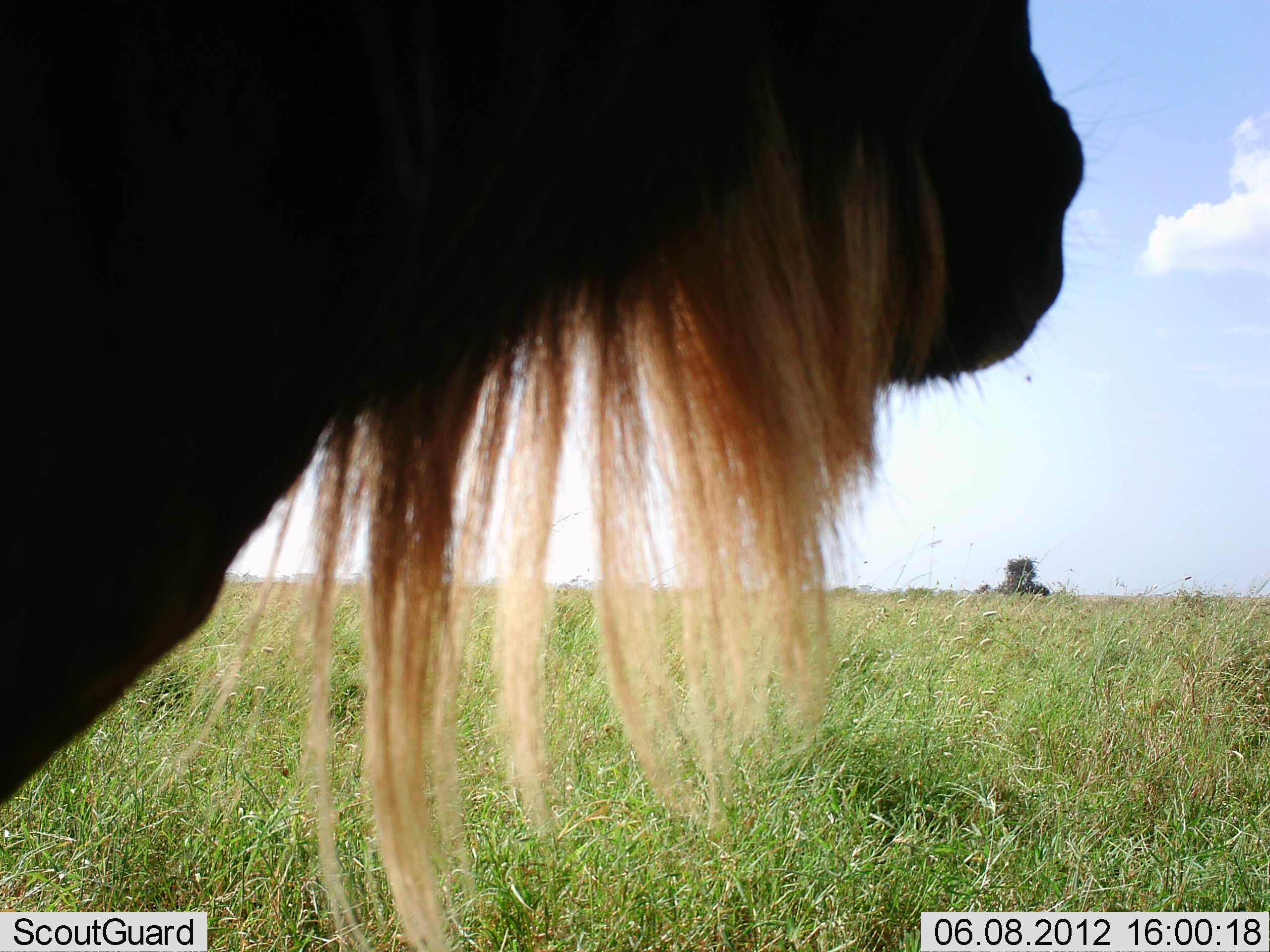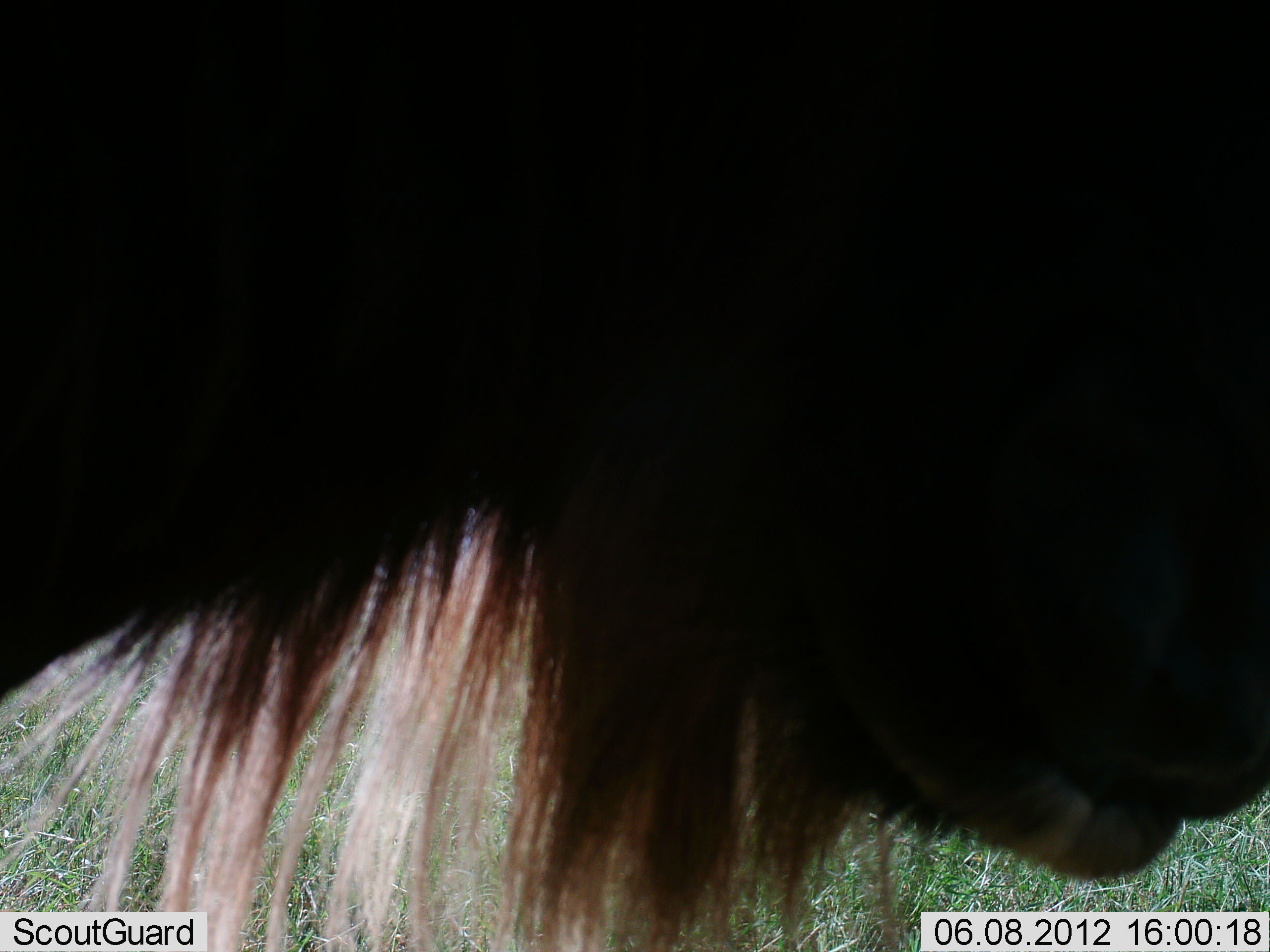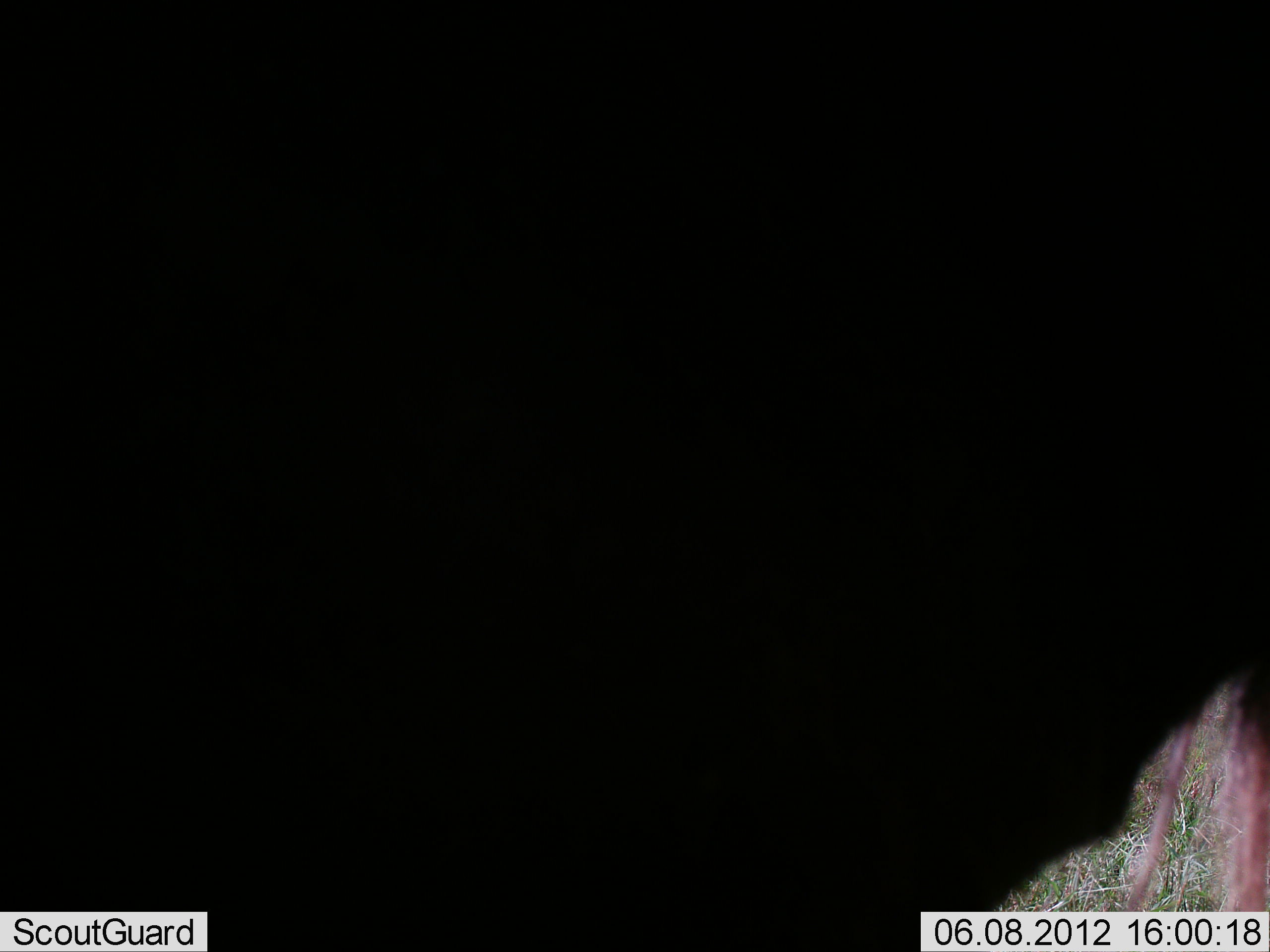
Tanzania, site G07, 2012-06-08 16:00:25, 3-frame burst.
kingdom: Animalia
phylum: Chordata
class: Mammalia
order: Artiodactyla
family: Bovidae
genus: Connochaetes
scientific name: Connochaetes taurinus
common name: blue wildebeest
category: wildebeest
Wildebeest (blue wildebeest) (Connochaetes taurinus), count 1. Behavior (volunteer vote fractions): standing 70%, resting 0%, moving 20%, interacting 0%. Young present (vote fraction): 0%. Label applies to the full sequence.